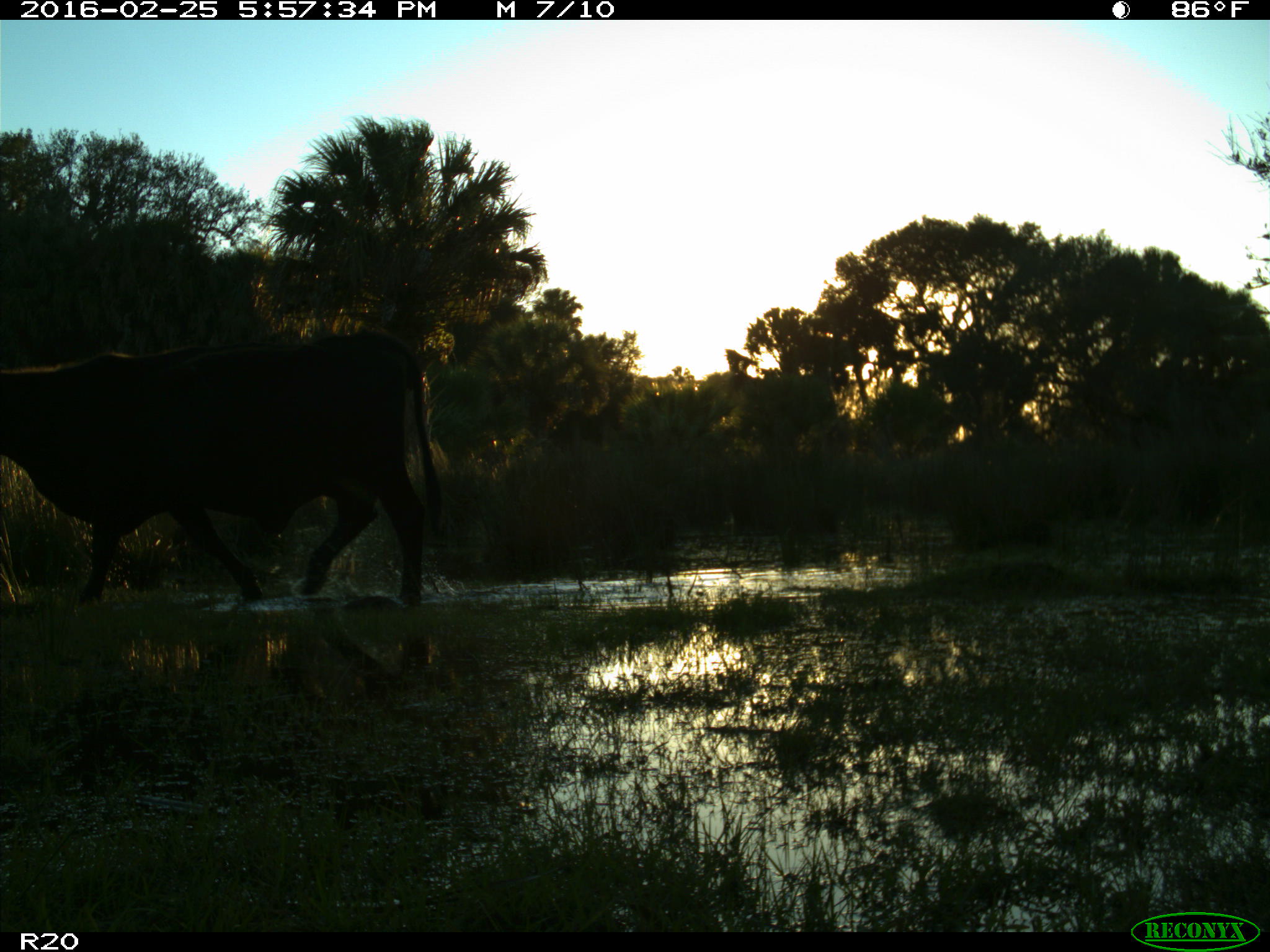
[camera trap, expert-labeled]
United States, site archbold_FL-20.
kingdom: Animalia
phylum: Chordata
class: Mammalia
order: Artiodactyla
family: Bovidae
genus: Bos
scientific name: Bos taurus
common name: domestic cow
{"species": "Bos taurus (domestic cow)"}